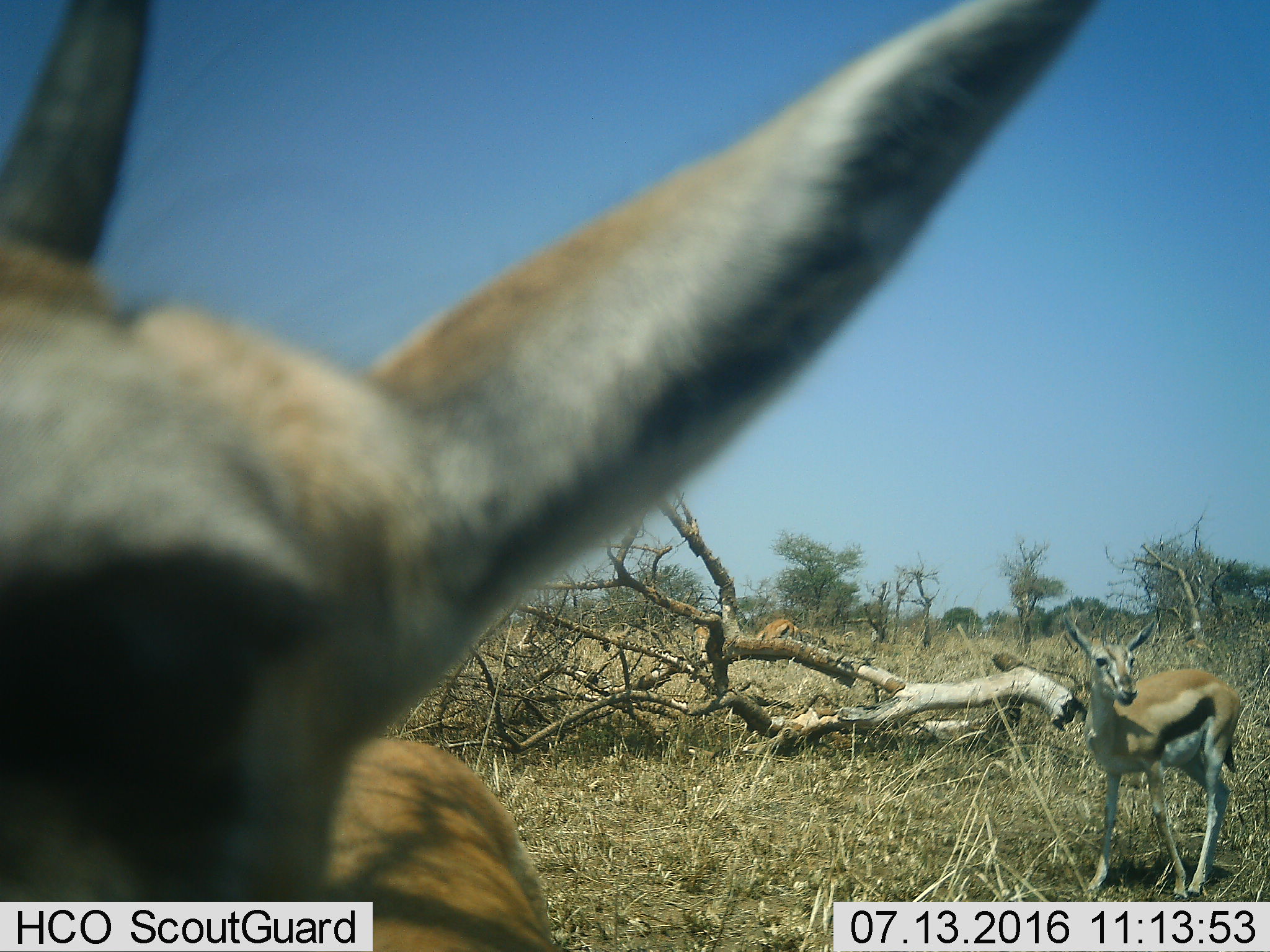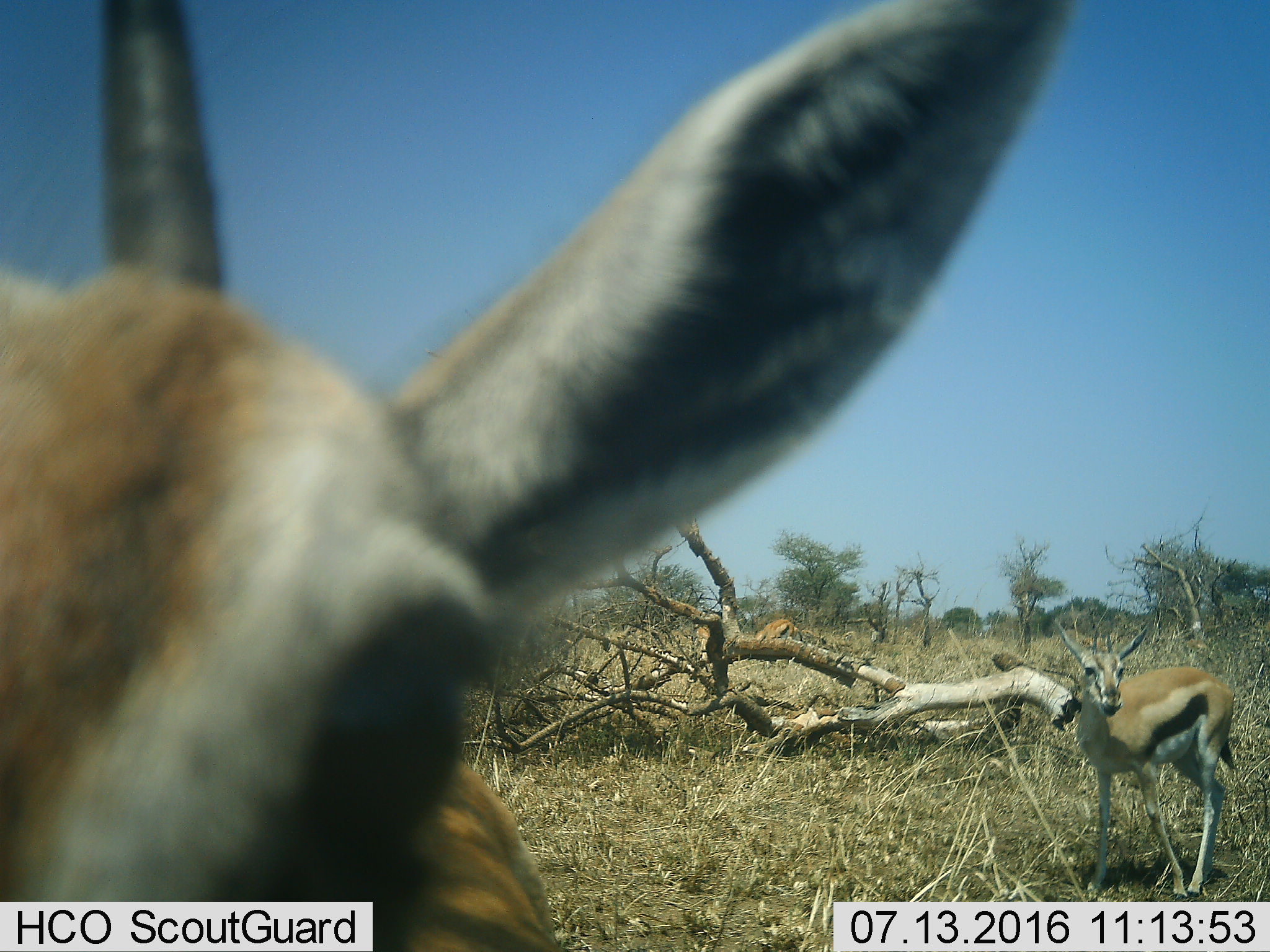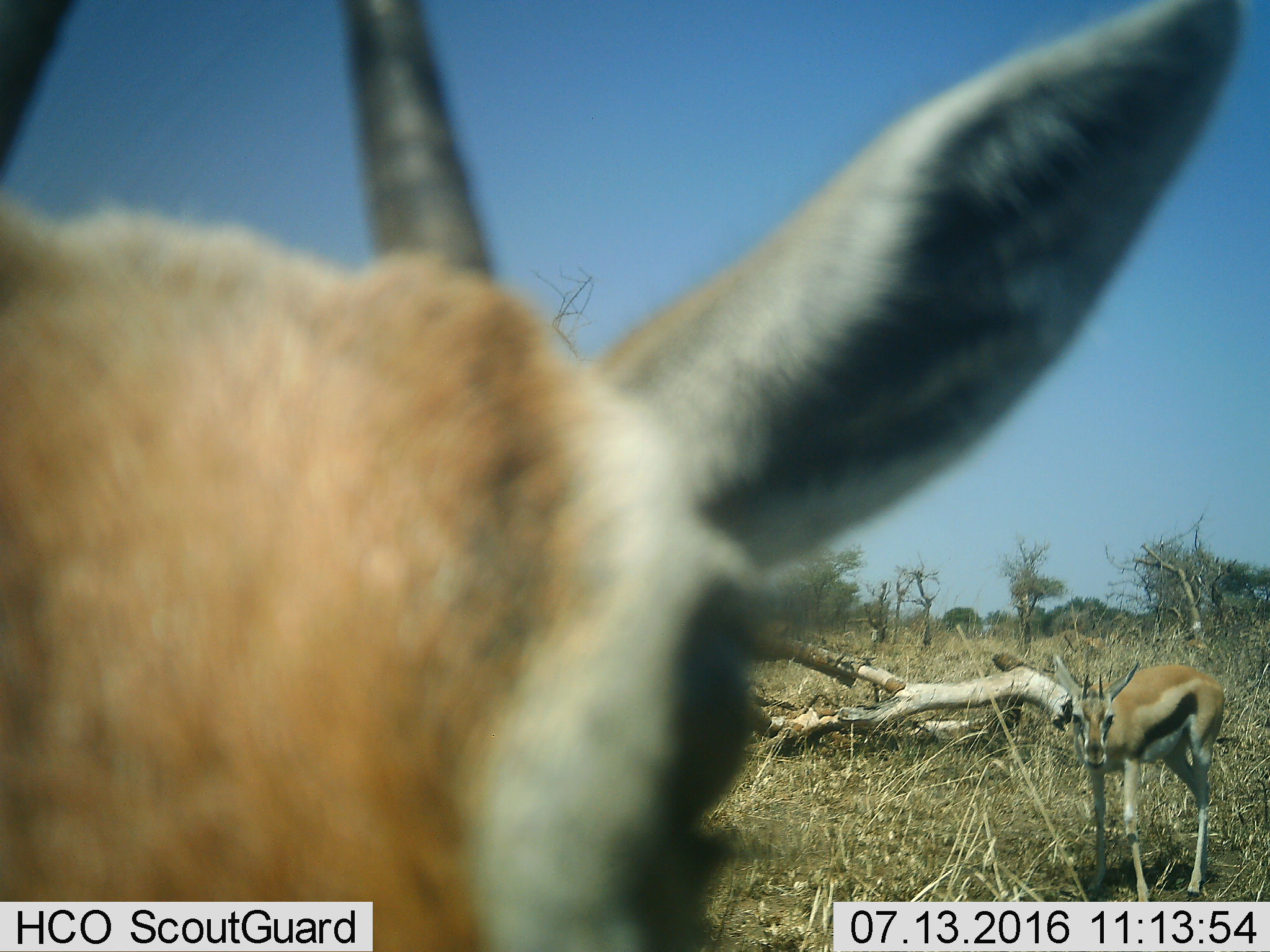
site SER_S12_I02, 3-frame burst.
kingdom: Animalia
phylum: Chordata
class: Mammalia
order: Artiodactyla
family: Bovidae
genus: Eudorcas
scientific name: Eudorcas thomsonii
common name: thomson's gazelle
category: gazellethomsons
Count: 2.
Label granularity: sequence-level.